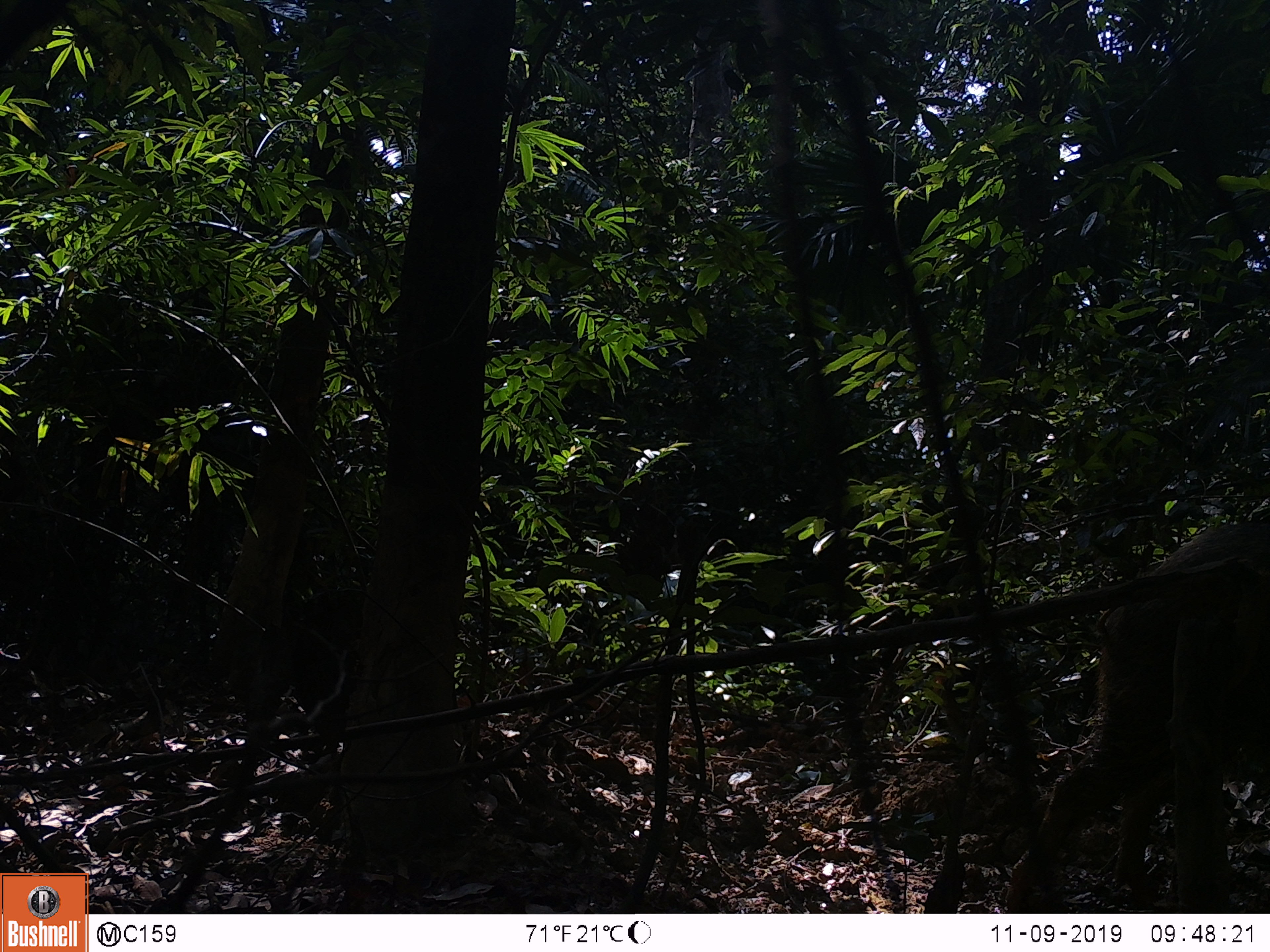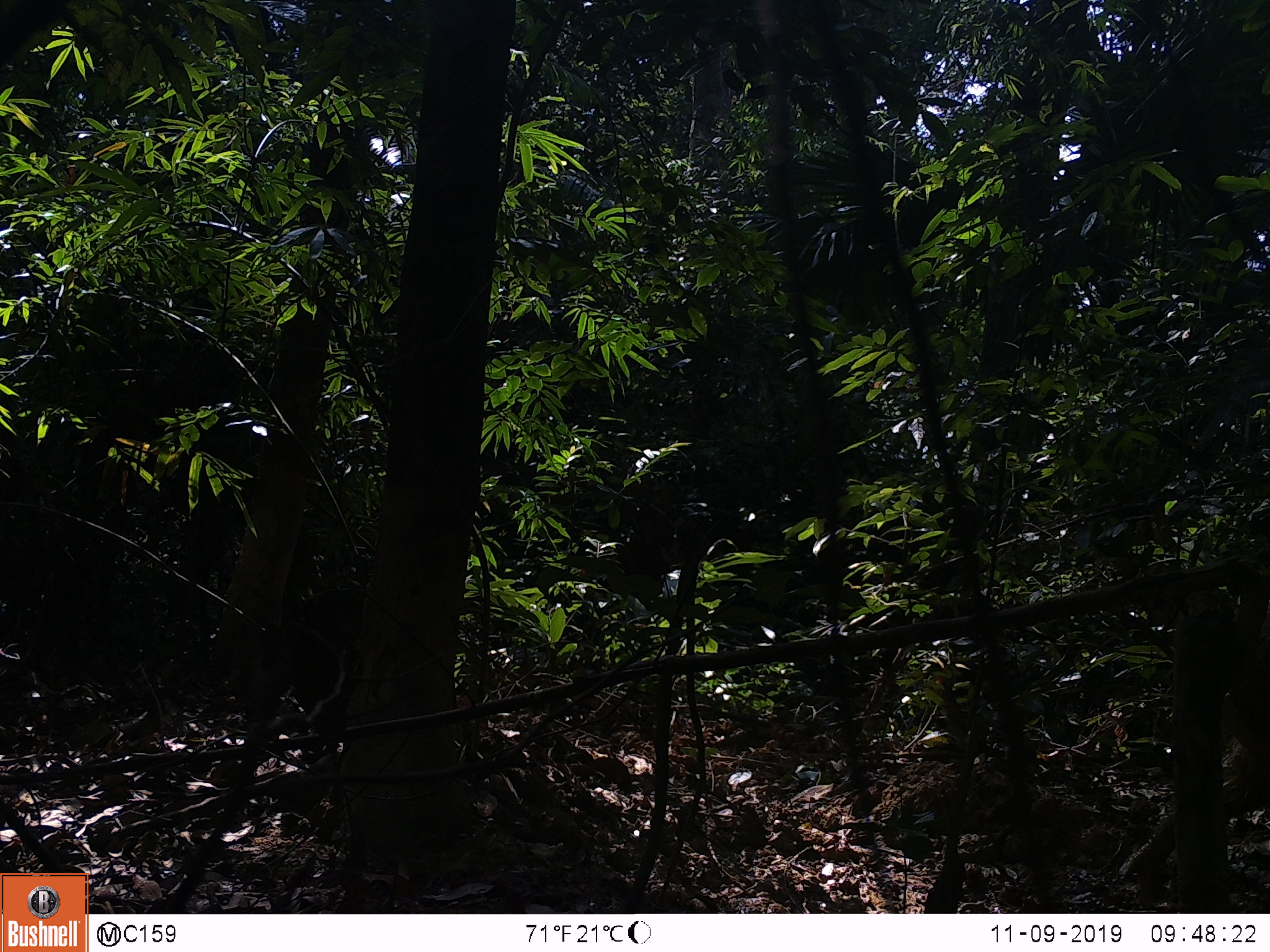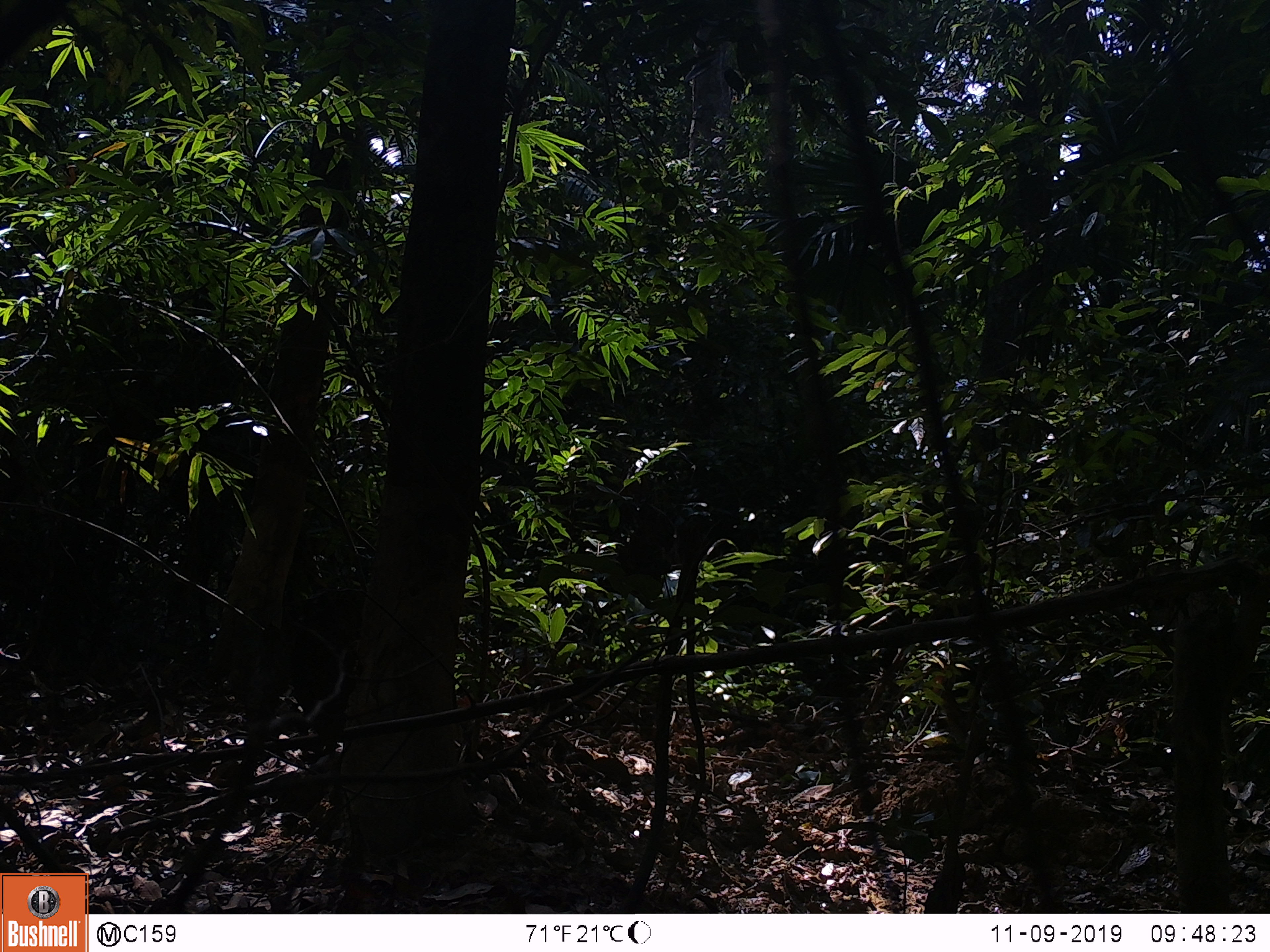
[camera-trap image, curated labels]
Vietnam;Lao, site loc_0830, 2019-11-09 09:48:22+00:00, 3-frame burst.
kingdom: Animalia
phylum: Chordata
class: Mammalia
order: Artiodactyla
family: Suidae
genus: Sus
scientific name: Sus scrofa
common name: eurasian wild pig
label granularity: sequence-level